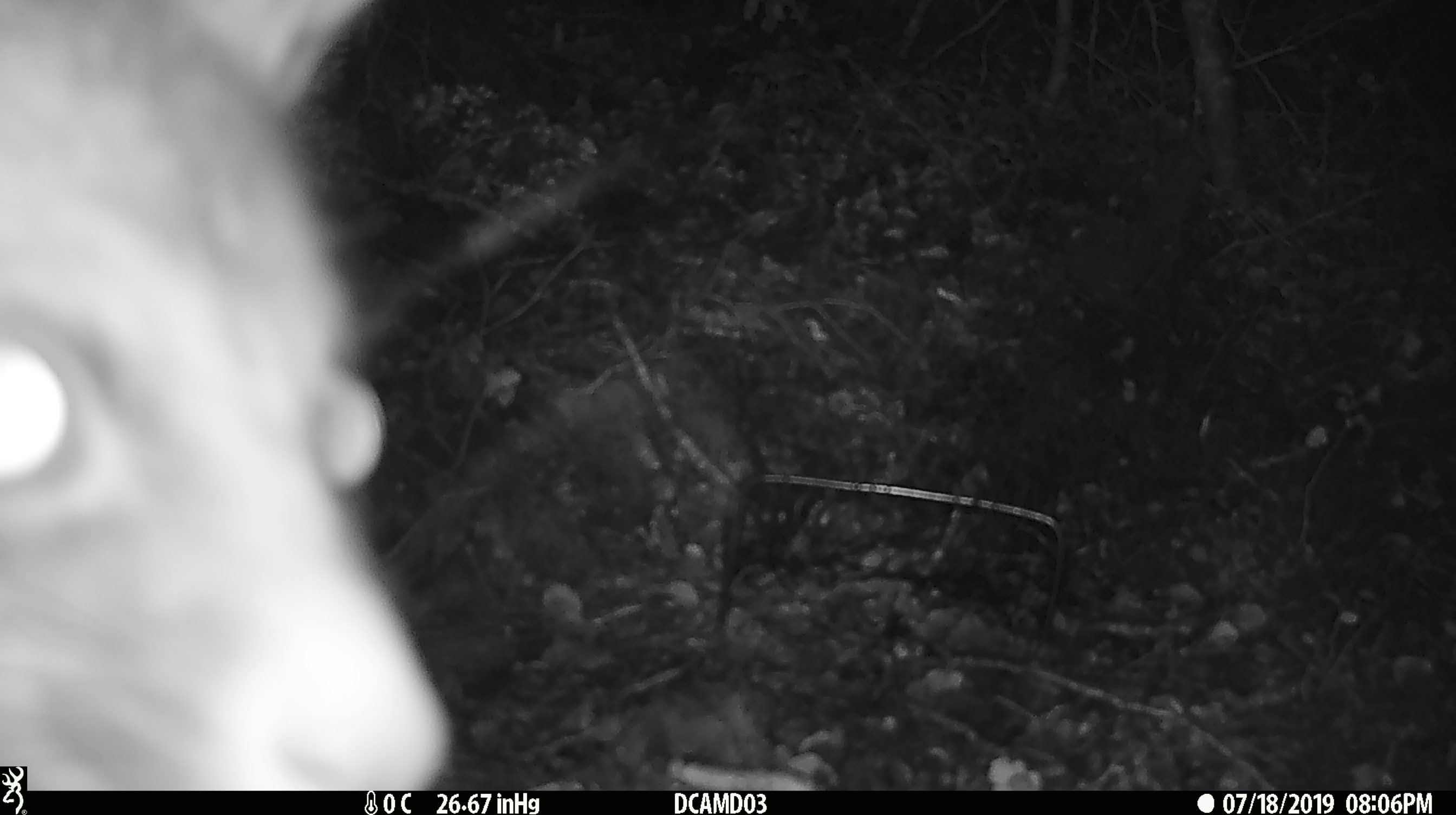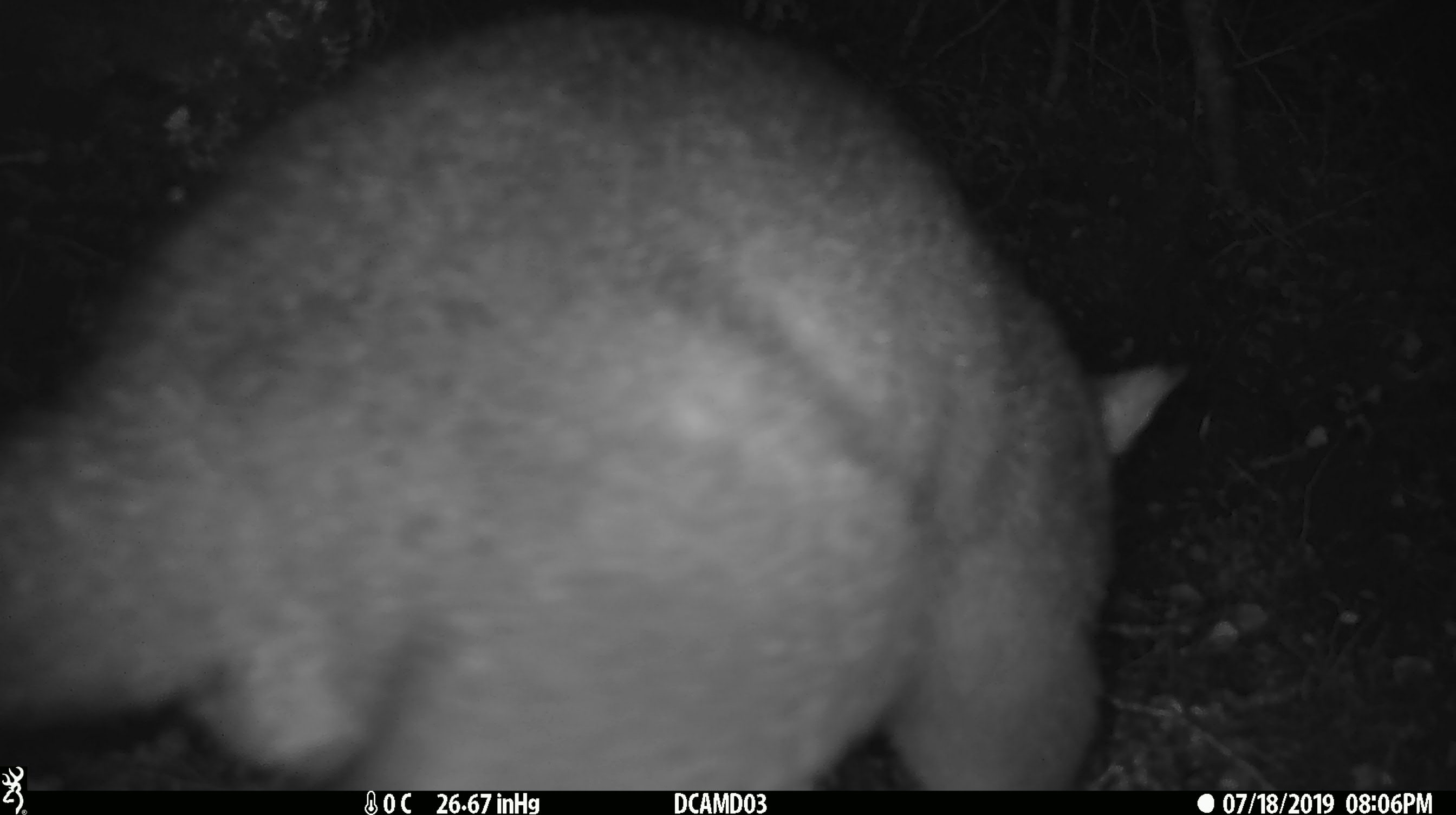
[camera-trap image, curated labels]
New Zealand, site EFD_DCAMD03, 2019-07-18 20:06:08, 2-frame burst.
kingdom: Animalia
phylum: Chordata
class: Mammalia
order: Diprotodontia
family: Phalangeridae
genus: Trichosurus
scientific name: Trichosurus vulpecula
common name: common brushtail possum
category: possum